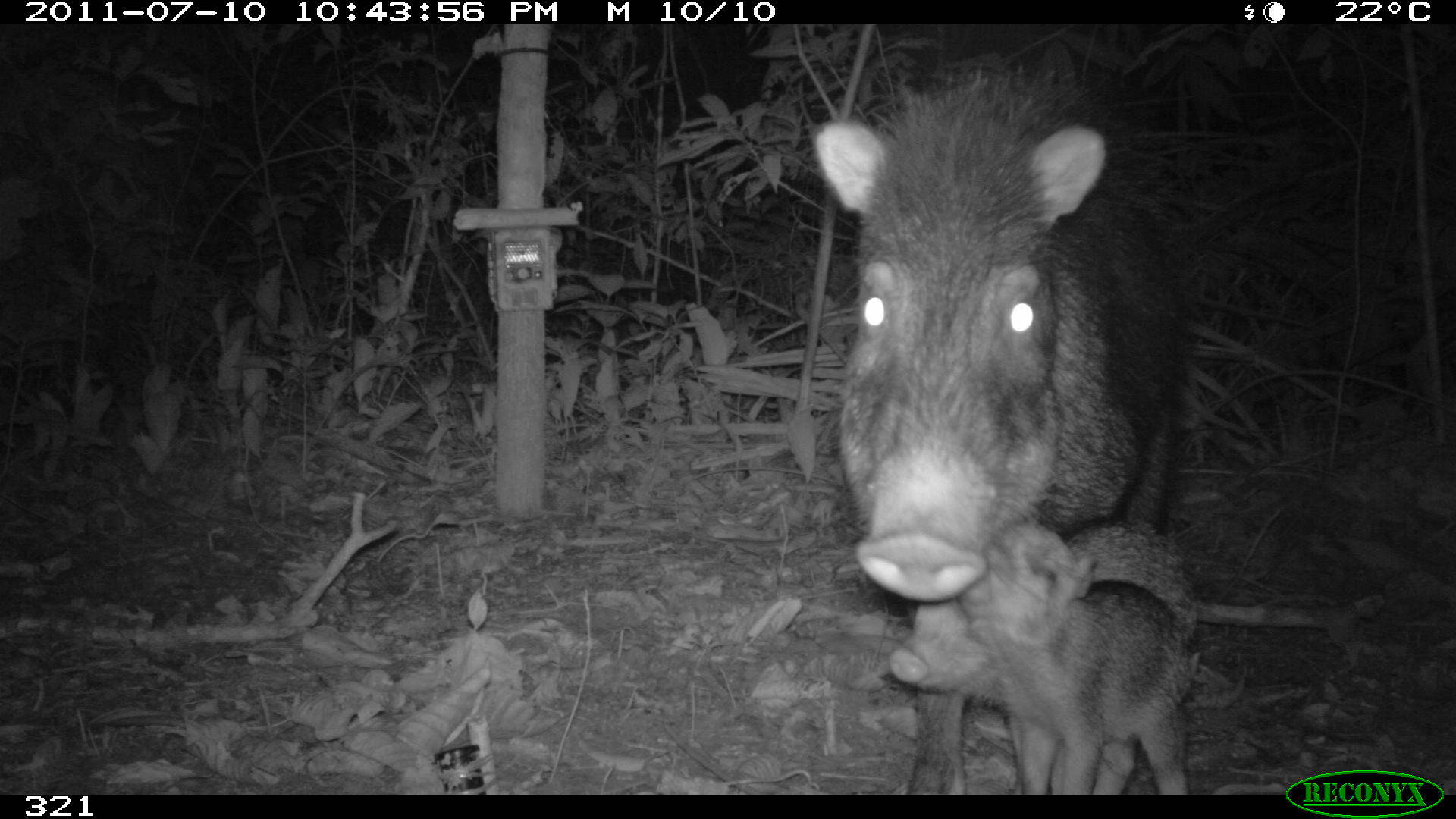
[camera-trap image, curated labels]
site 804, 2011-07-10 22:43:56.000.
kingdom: Animalia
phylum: Chordata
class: Mammalia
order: Artiodactyla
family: Tayassuidae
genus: Tayassu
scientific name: Tayassu pecari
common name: white-lipped peccary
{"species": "Tayassu pecari (white-lipped peccary)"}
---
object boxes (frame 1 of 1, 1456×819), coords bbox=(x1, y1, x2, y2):
tayassu pecari: bbox=(811, 65, 1178, 792); bbox=(889, 513, 1199, 792); bbox=(959, 519, 1189, 793)